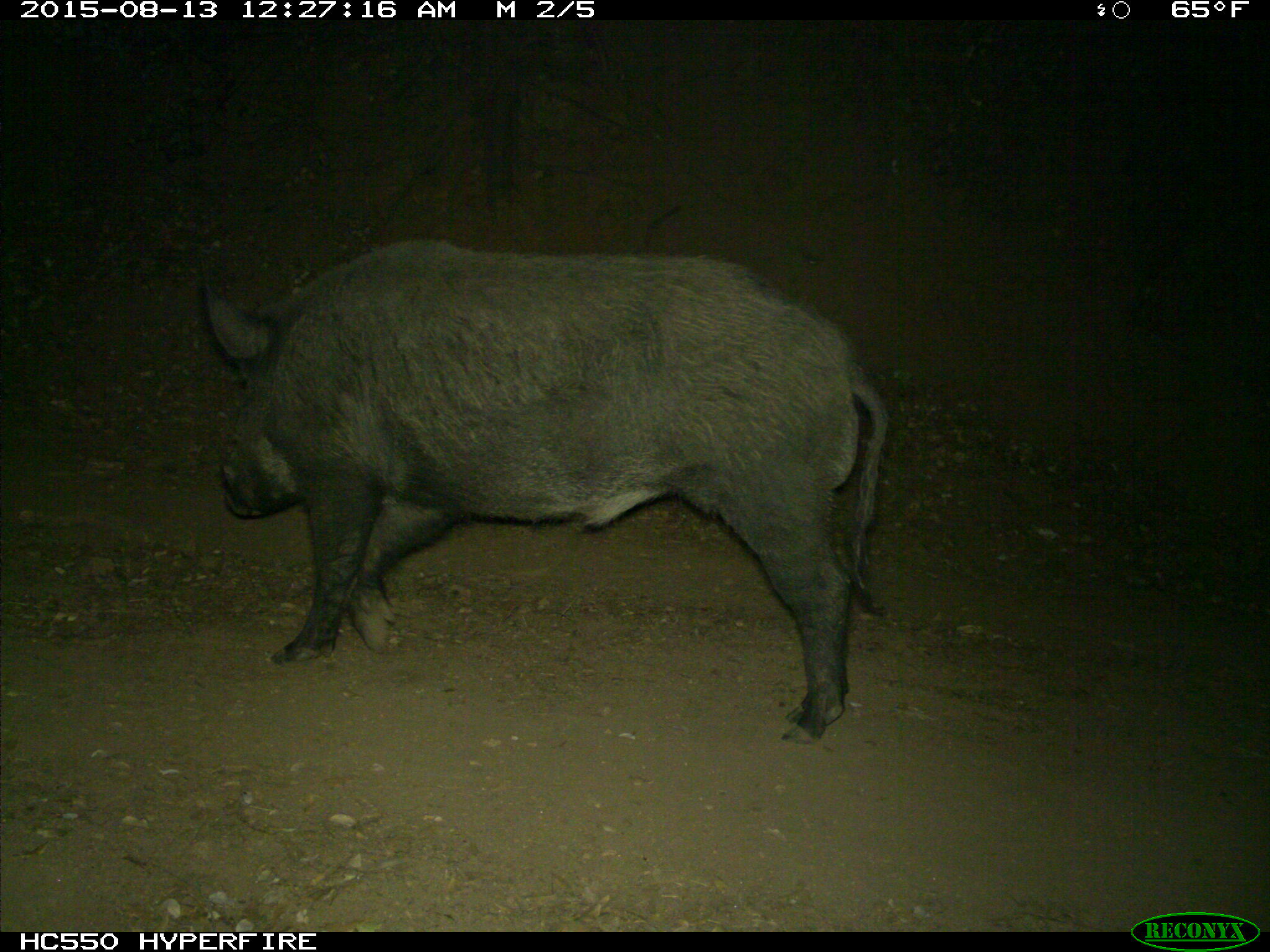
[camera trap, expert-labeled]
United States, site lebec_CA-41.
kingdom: Animalia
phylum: Chordata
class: Mammalia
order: Artiodactyla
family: Suidae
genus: Sus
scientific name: Sus scrofa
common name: wild boar